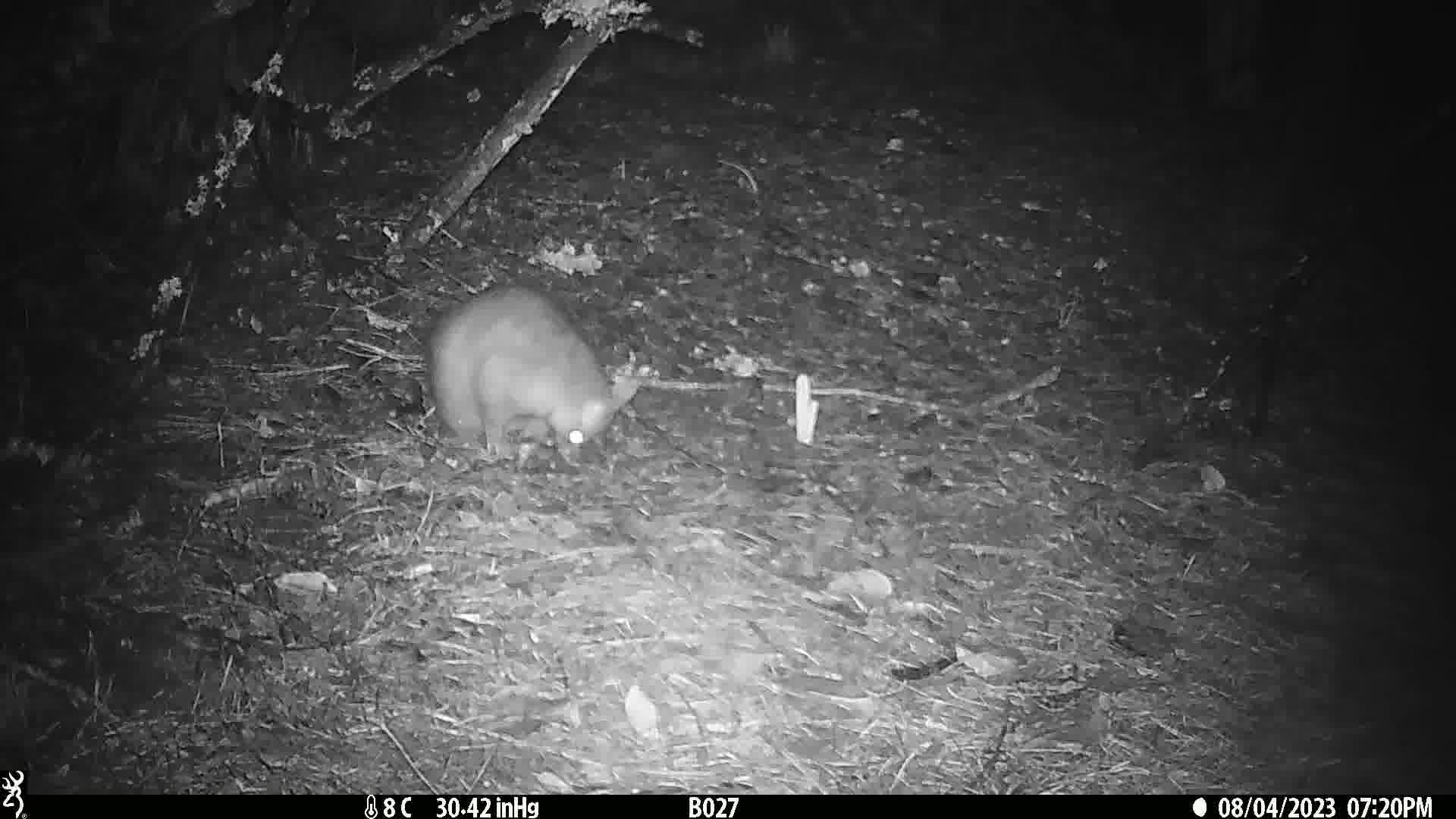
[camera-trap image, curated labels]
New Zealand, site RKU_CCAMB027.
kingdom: Animalia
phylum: Chordata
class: Mammalia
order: Diprotodontia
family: Phalangeridae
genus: Trichosurus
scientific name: Trichosurus vulpecula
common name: common brushtail possum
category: possum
Possum (common brushtail possum) (Trichosurus vulpecula).